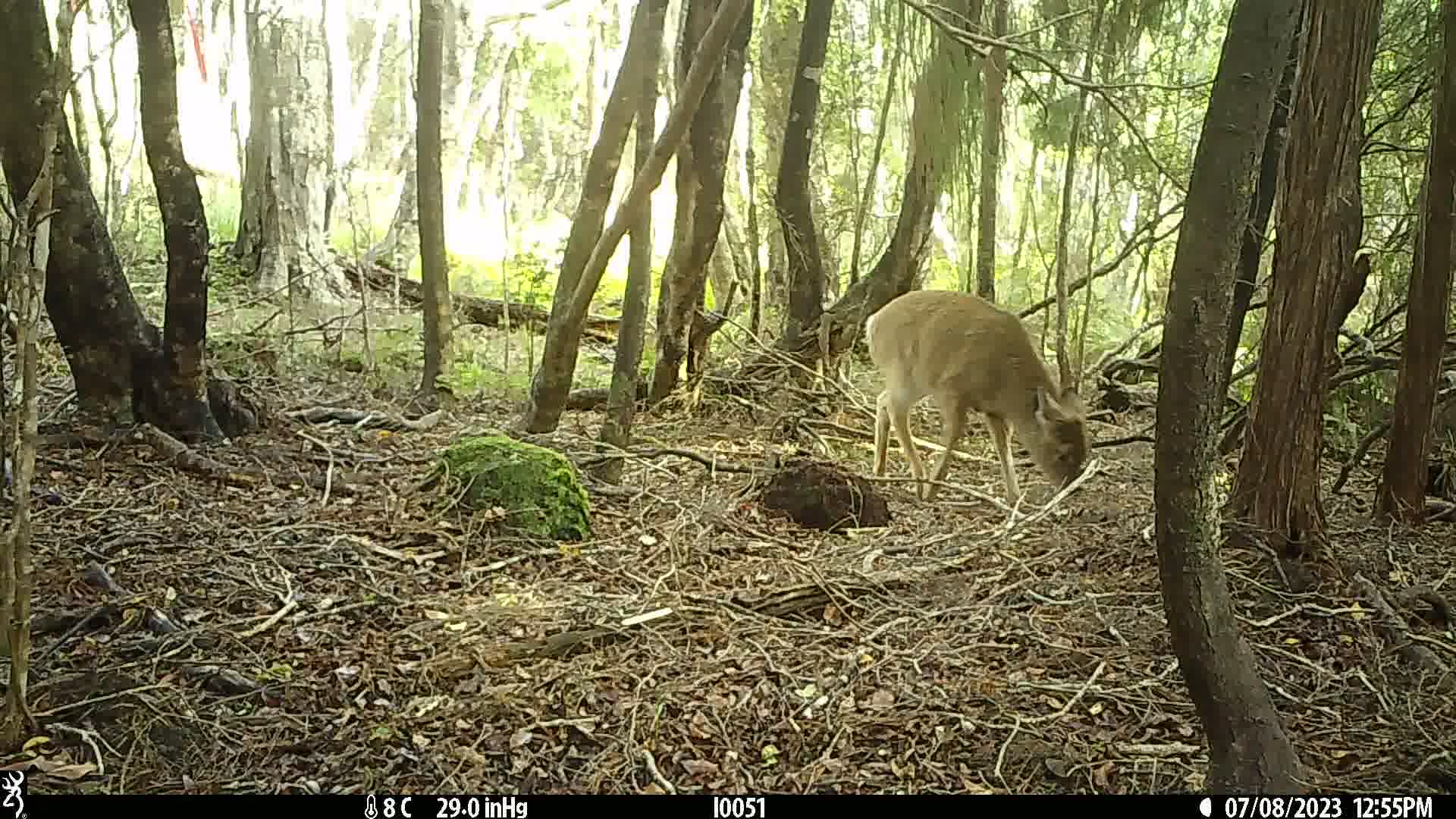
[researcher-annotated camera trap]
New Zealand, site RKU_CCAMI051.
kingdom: Animalia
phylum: Chordata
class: Mammalia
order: Artiodactyla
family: Cervidae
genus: Odocoileus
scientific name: Odocoileus virginianus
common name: white-tailed deer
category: white tailed deer